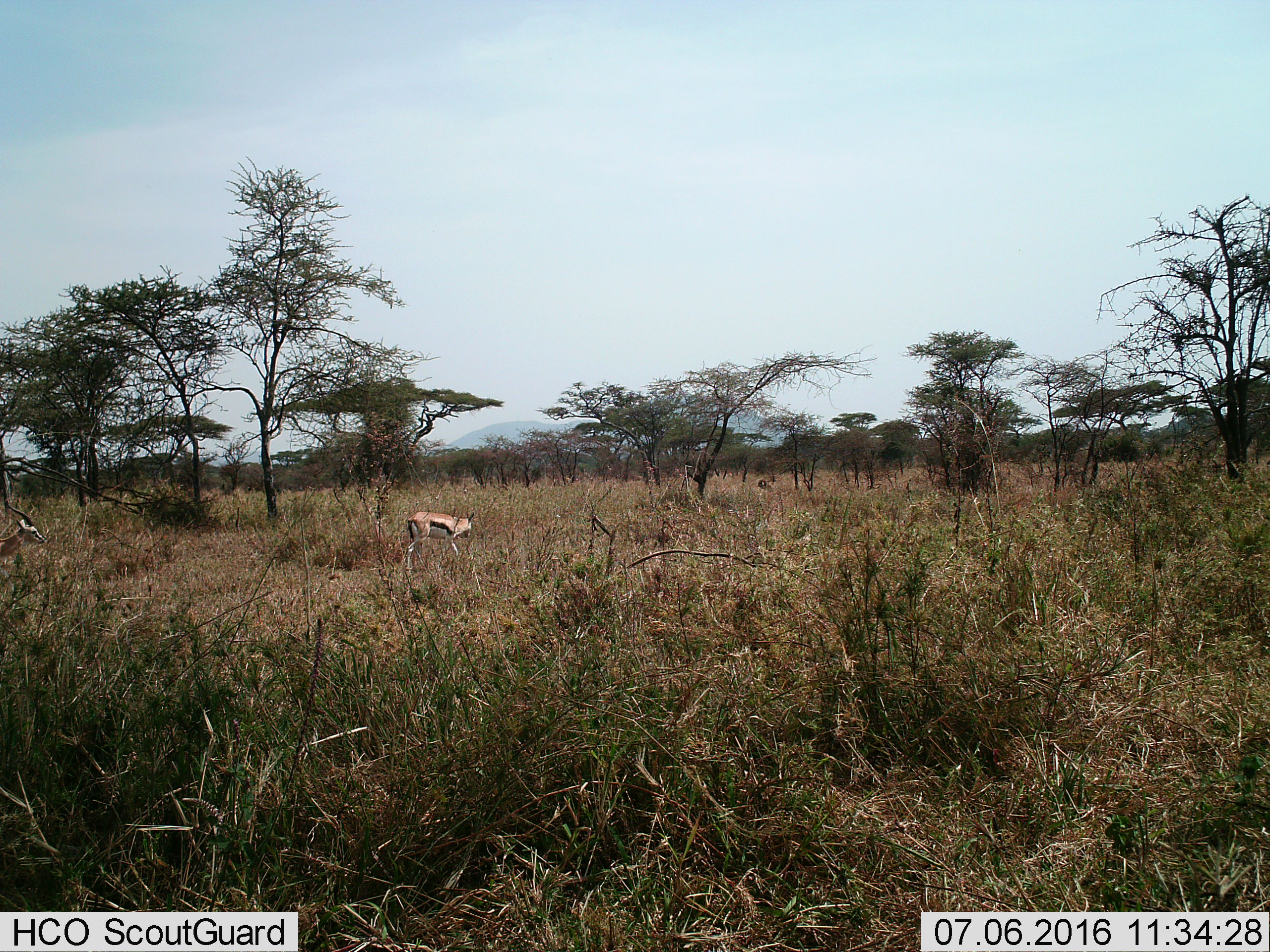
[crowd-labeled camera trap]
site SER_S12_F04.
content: unidentified animal